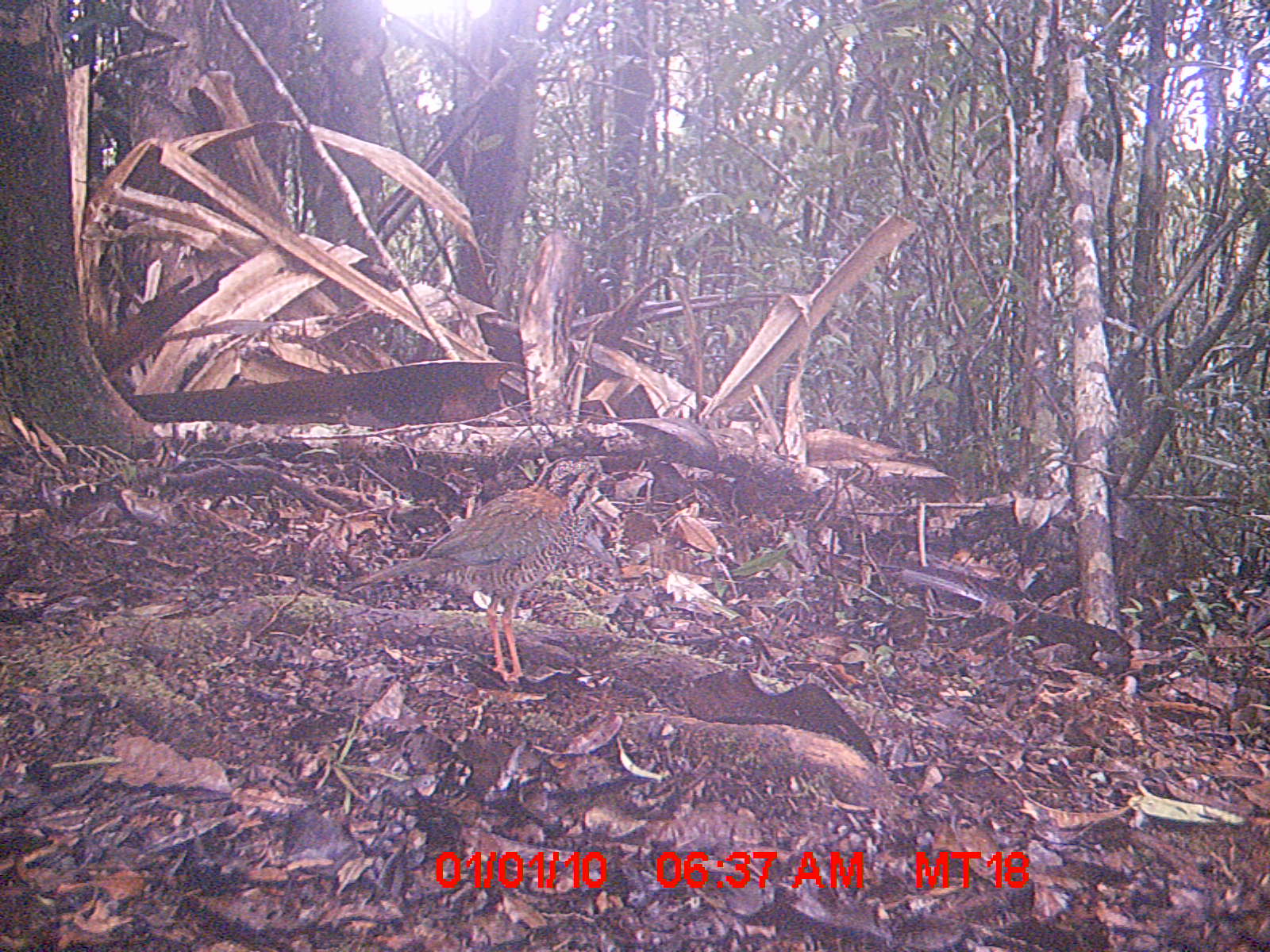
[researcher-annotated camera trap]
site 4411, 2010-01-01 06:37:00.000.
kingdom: Animalia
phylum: Chordata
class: Aves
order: Coraciiformes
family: Brachypteraciidae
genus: Brachypteracias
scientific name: Brachypteracias squamiger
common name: scaly ground roller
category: geobiastes squamiger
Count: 1.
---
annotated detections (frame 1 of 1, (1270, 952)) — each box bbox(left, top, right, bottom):
geobiastes squamiger: bbox(338, 456, 607, 683)